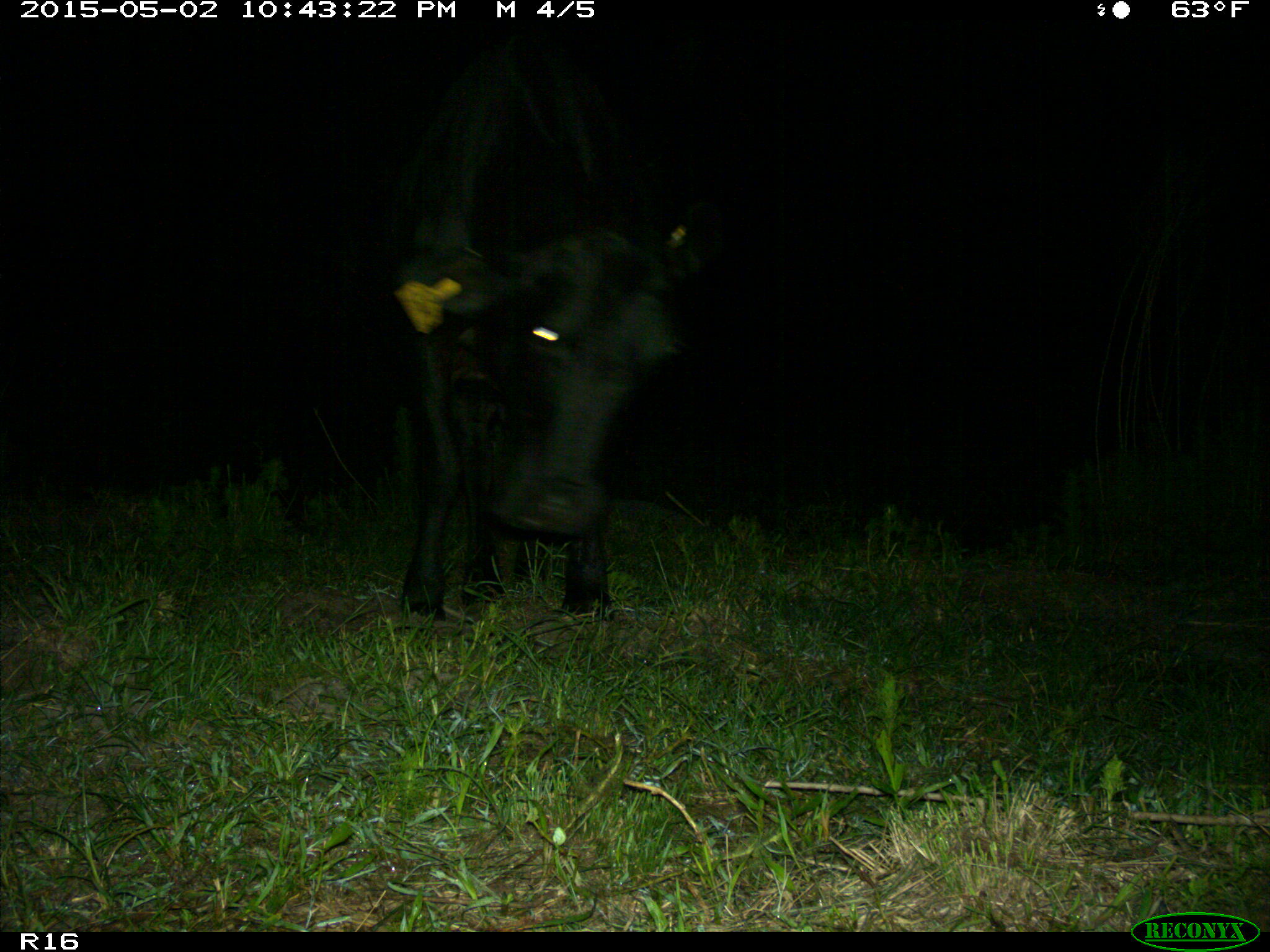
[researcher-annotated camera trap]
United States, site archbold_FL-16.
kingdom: Animalia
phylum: Chordata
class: Mammalia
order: Artiodactyla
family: Bovidae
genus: Bos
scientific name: Bos taurus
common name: domestic cow